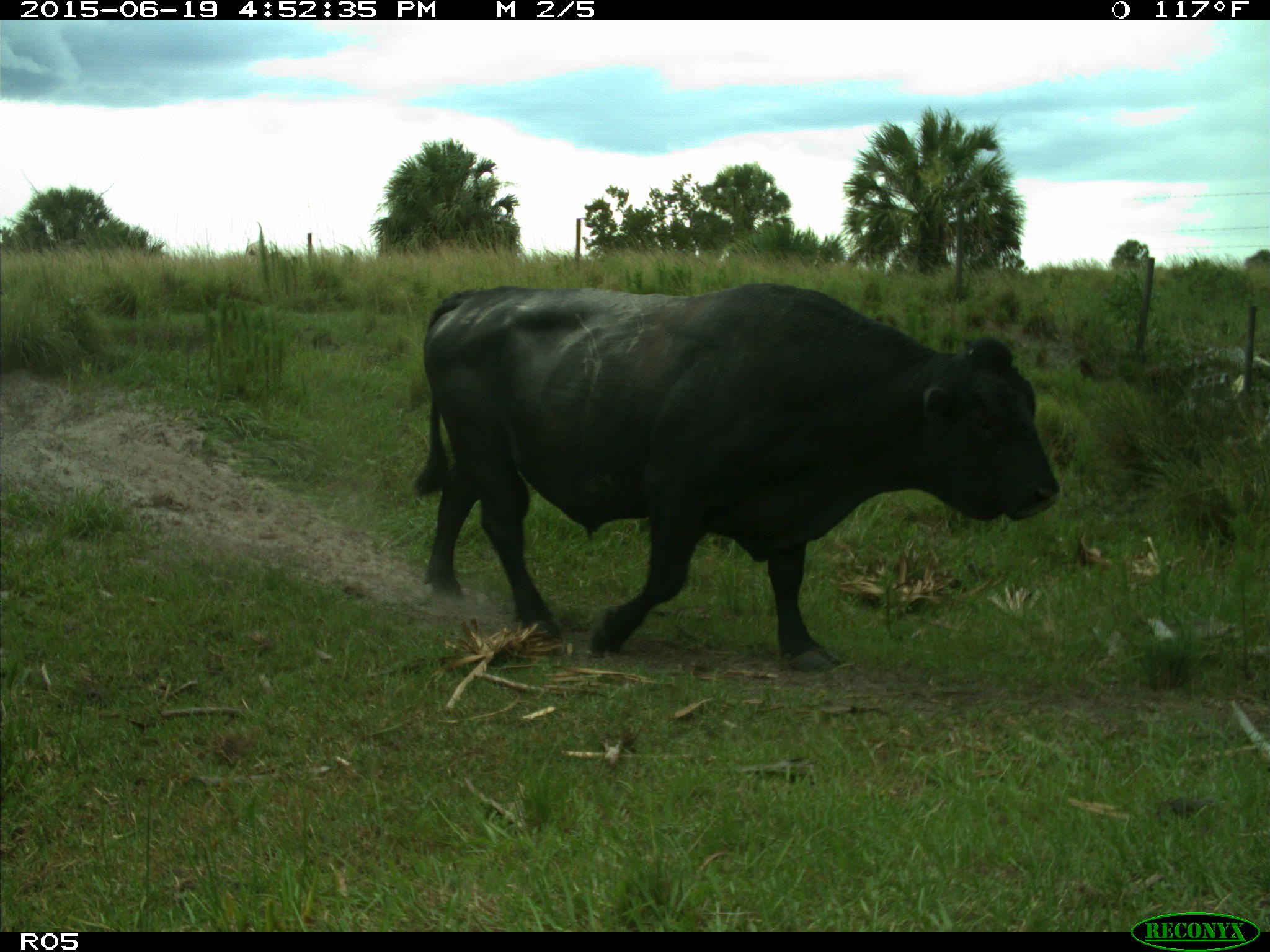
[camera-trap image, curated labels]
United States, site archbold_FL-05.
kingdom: Animalia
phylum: Chordata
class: Mammalia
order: Artiodactyla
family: Bovidae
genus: Bos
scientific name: Bos taurus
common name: domestic cow